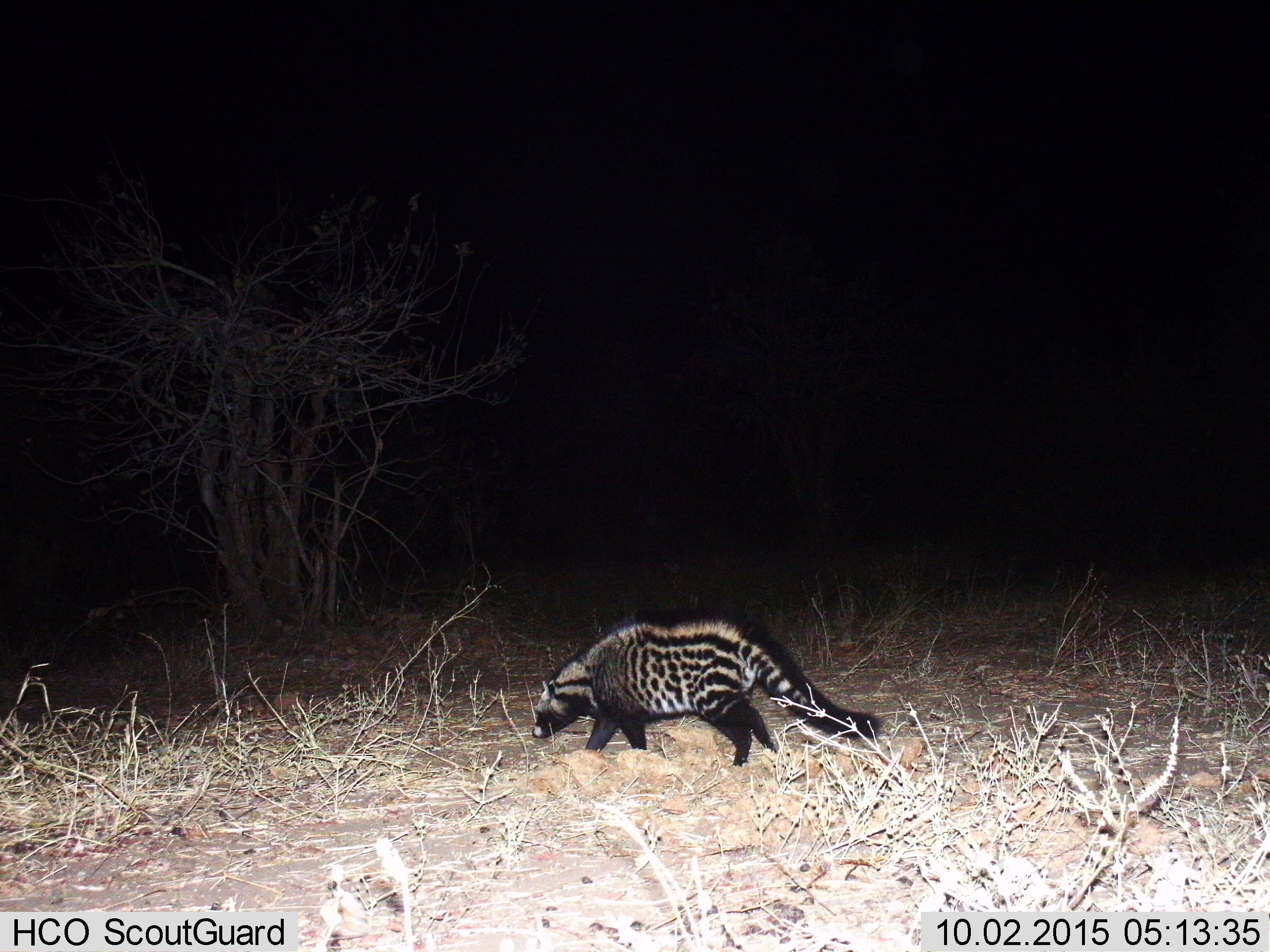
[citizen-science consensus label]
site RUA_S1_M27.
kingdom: Animalia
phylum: Chordata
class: Mammalia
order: Carnivora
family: Viverridae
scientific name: Viverridae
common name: civet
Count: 1.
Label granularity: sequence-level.